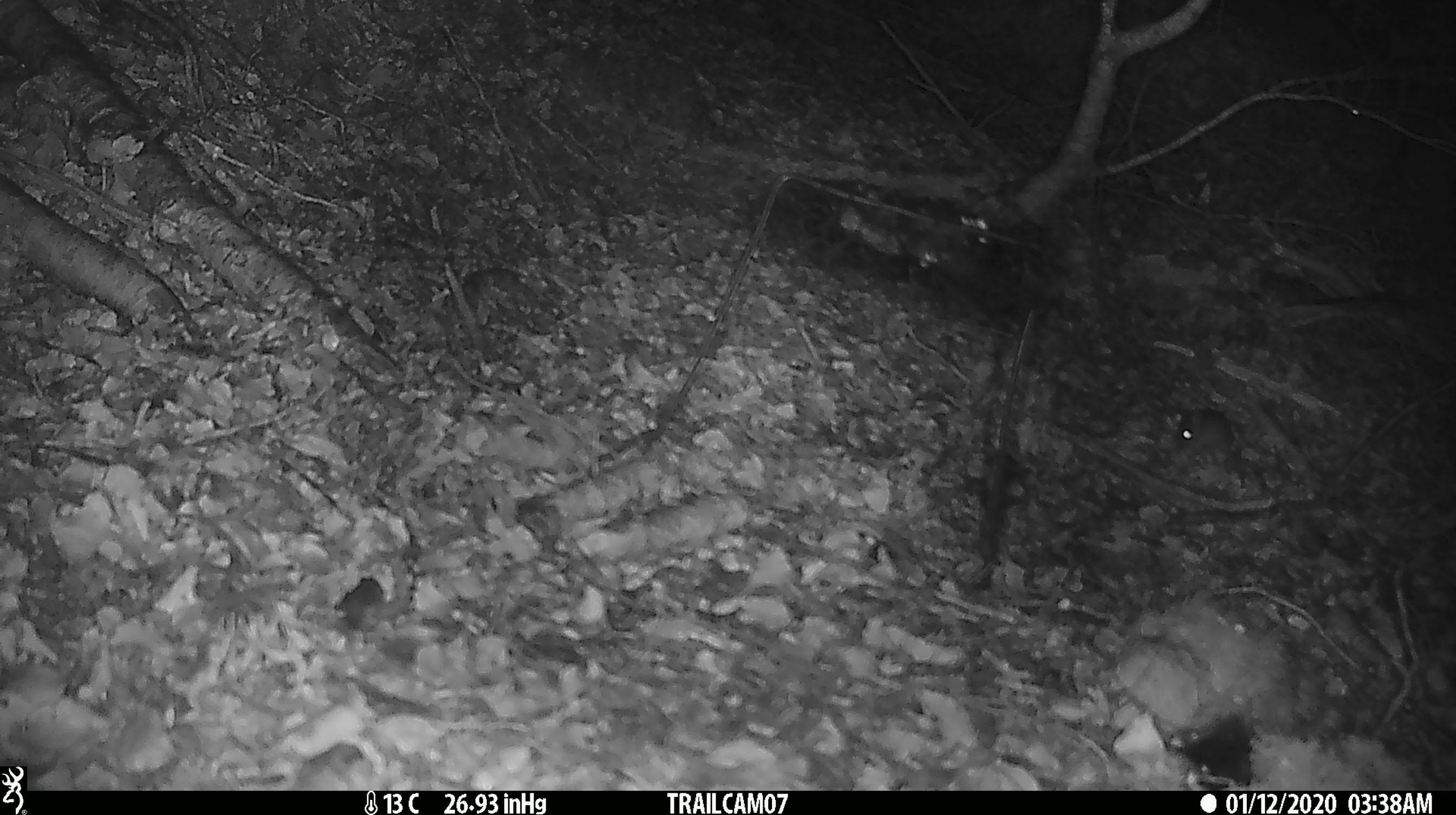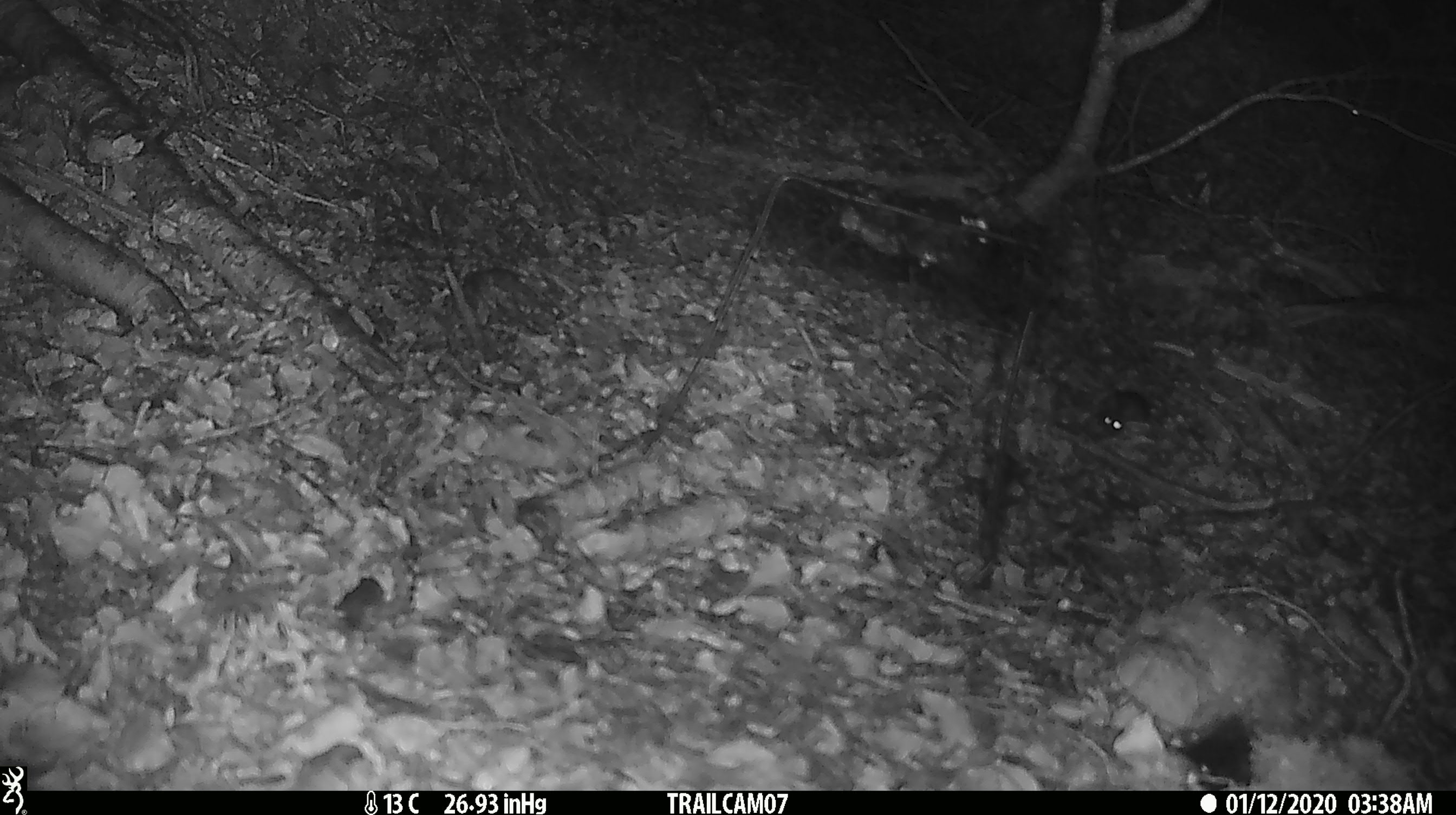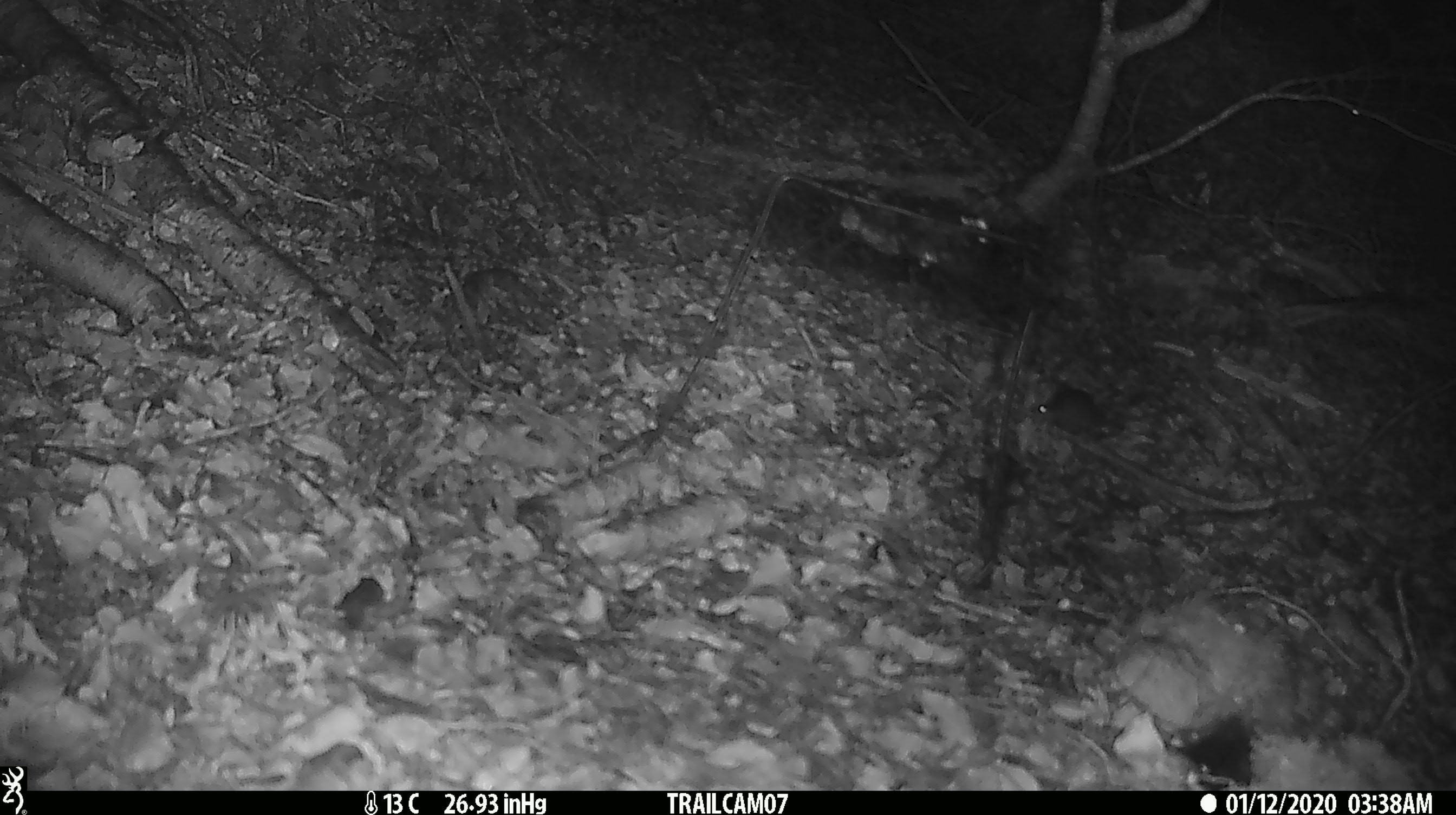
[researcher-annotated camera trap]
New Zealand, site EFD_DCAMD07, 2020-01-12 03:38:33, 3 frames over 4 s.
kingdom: Animalia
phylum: Chordata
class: Mammalia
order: Rodentia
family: Muridae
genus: Mus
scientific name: Mus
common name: mouse